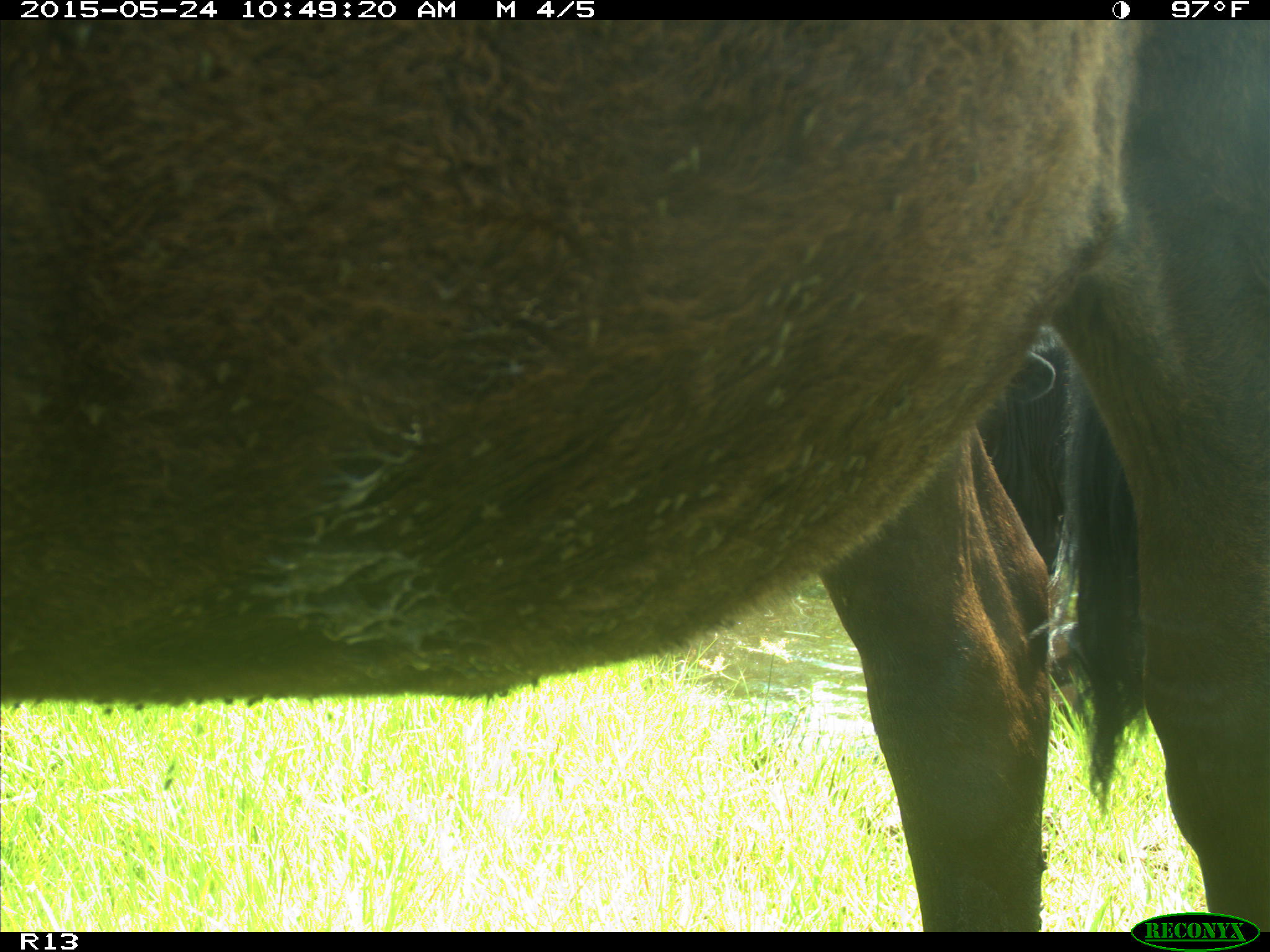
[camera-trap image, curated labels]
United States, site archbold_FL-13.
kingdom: Animalia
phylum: Chordata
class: Mammalia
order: Artiodactyla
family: Bovidae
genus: Bos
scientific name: Bos taurus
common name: domestic cow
Bos taurus (domestic cow).